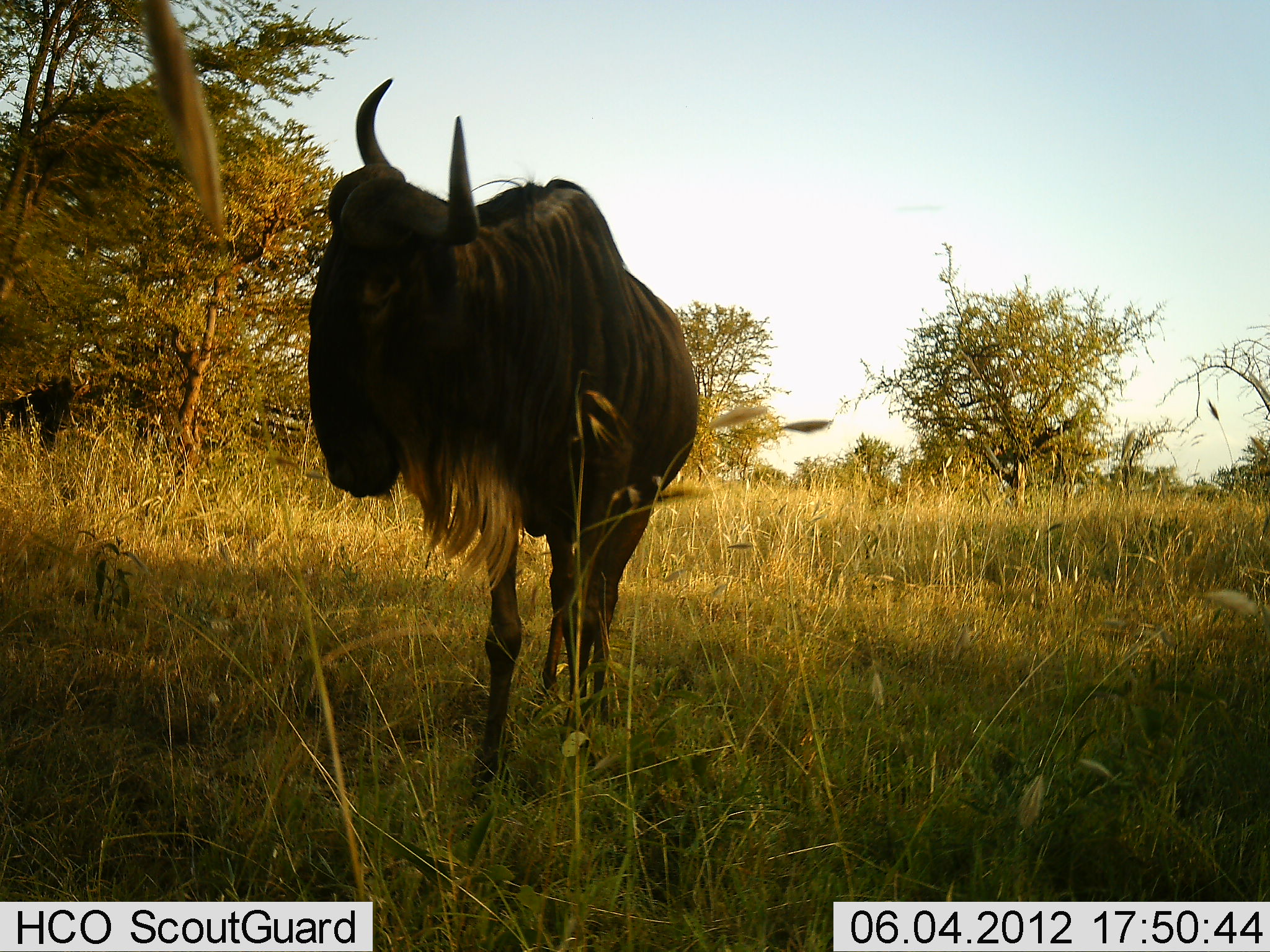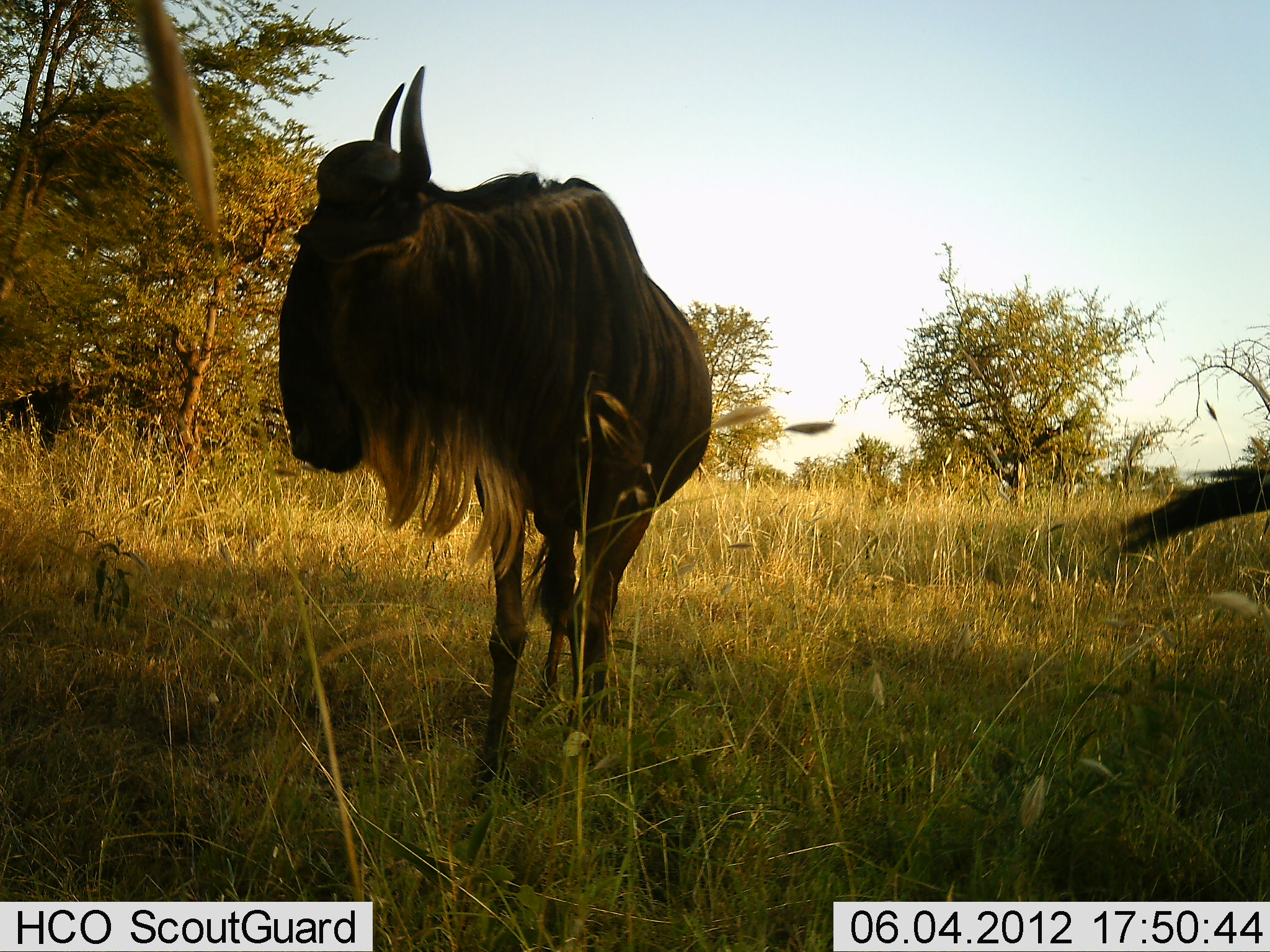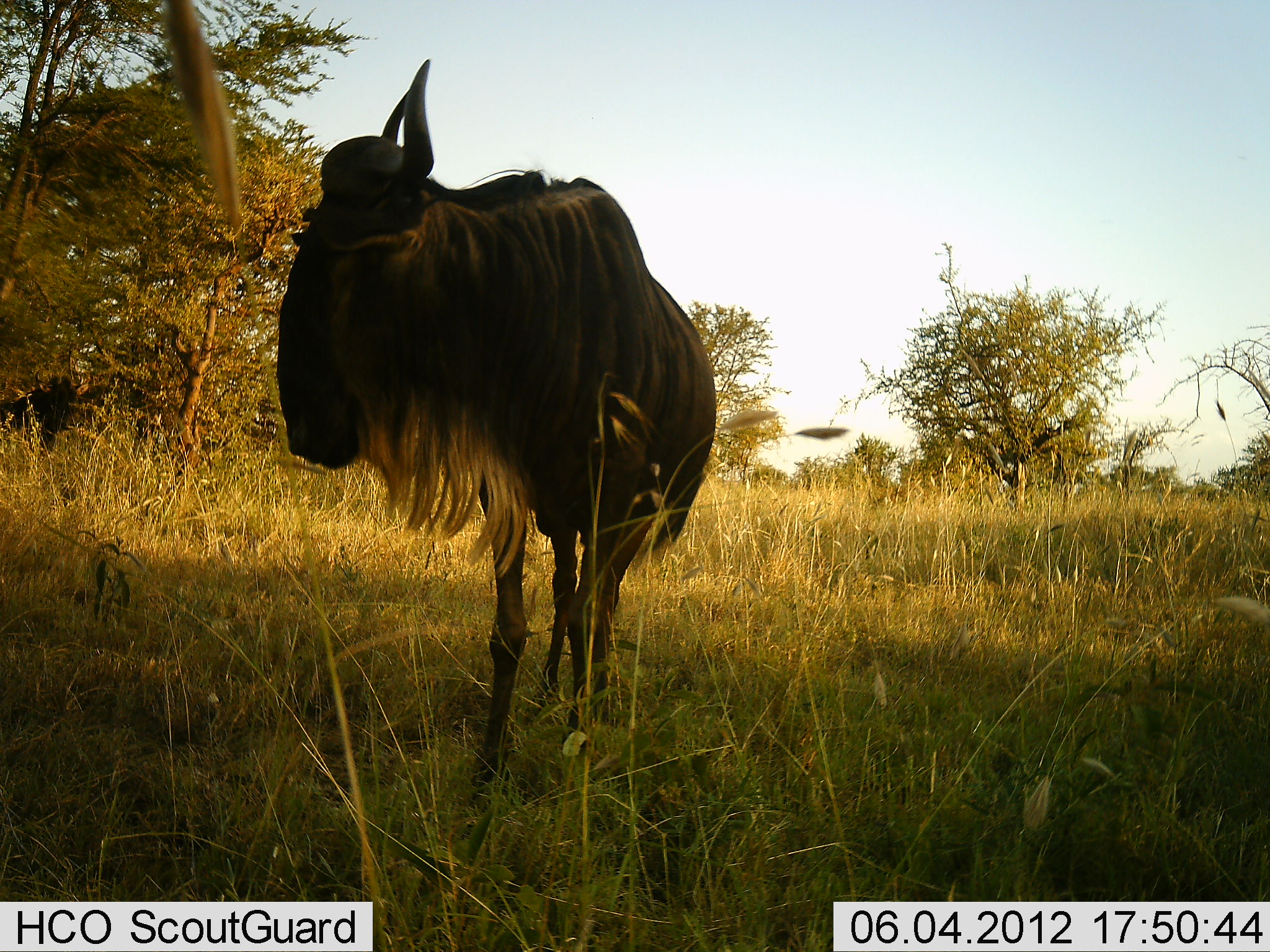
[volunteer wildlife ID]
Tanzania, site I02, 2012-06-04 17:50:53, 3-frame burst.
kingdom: Animalia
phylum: Chordata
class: Mammalia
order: Artiodactyla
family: Bovidae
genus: Connochaetes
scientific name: Connochaetes taurinus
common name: blue wildebeest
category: wildebeest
Wildebeest (blue wildebeest) (Connochaetes taurinus), count 1. Behavior (volunteer vote fractions): standing 100%, resting 0%, moving 20%, interacting 0%. Young present (vote fraction): 0%. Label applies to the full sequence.